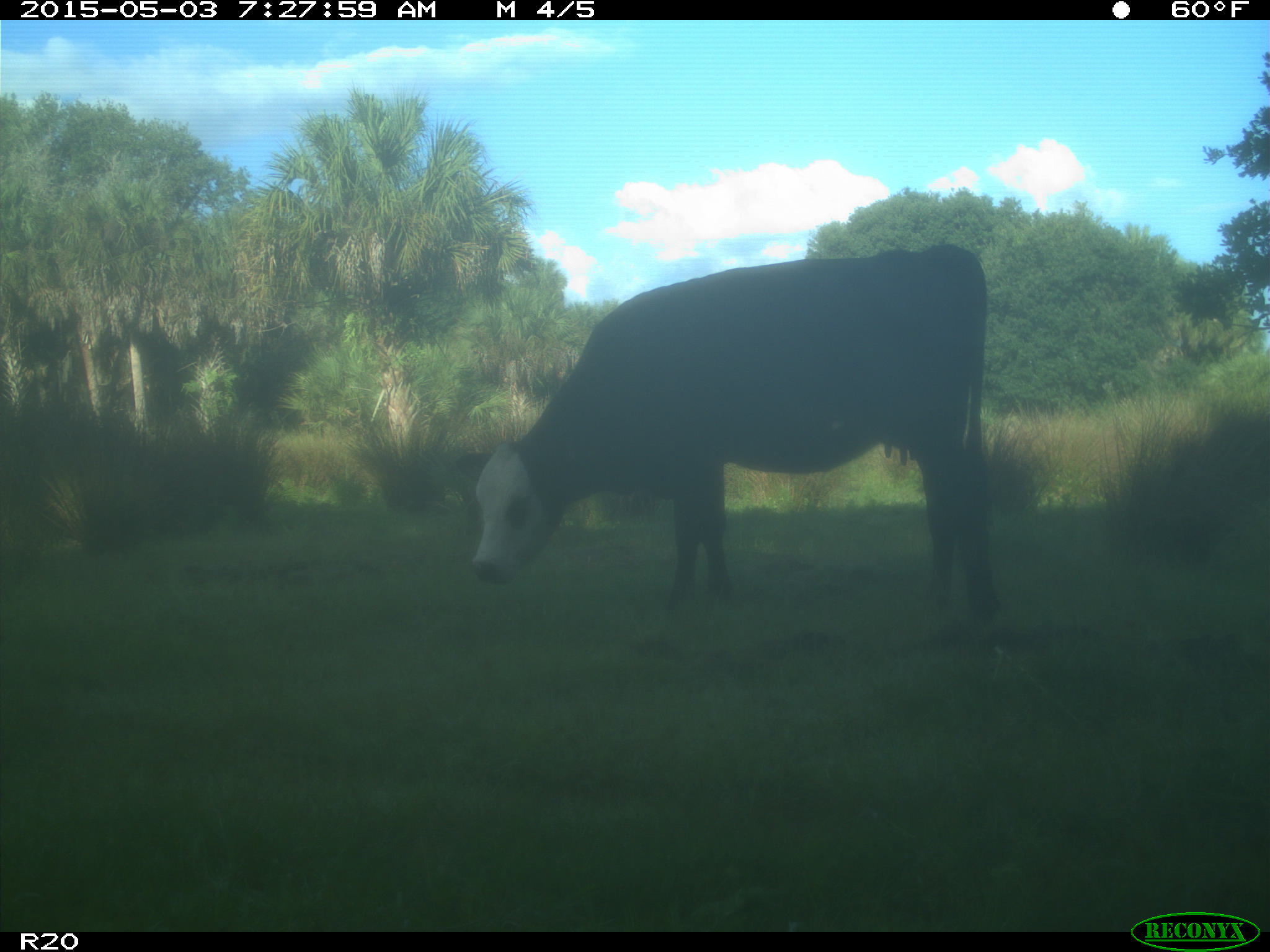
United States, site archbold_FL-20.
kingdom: Animalia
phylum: Chordata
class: Mammalia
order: Artiodactyla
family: Bovidae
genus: Bos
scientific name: Bos taurus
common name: domestic cow